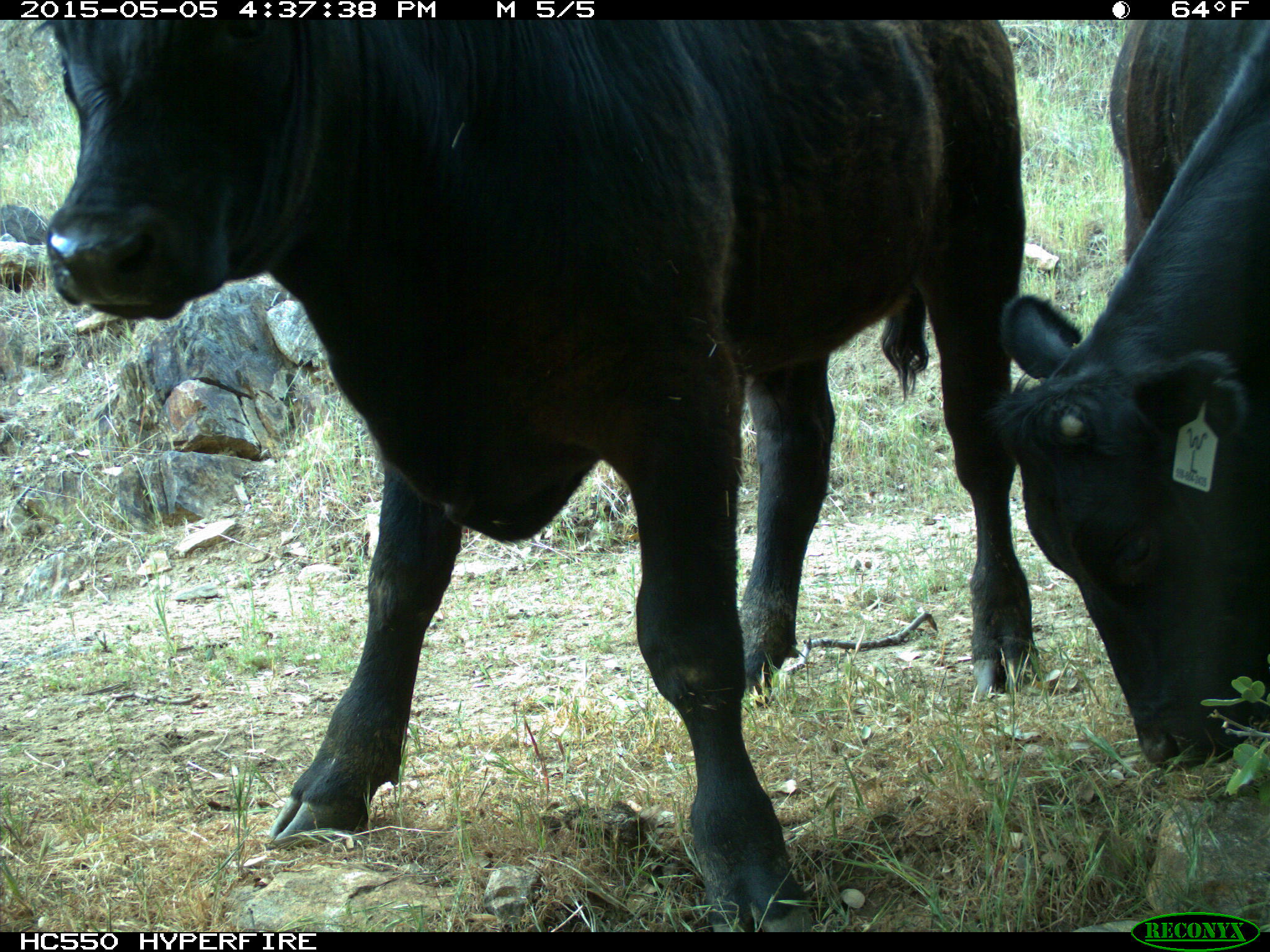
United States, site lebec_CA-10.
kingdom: Animalia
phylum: Chordata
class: Mammalia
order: Artiodactyla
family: Bovidae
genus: Bos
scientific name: Bos taurus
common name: domestic cow